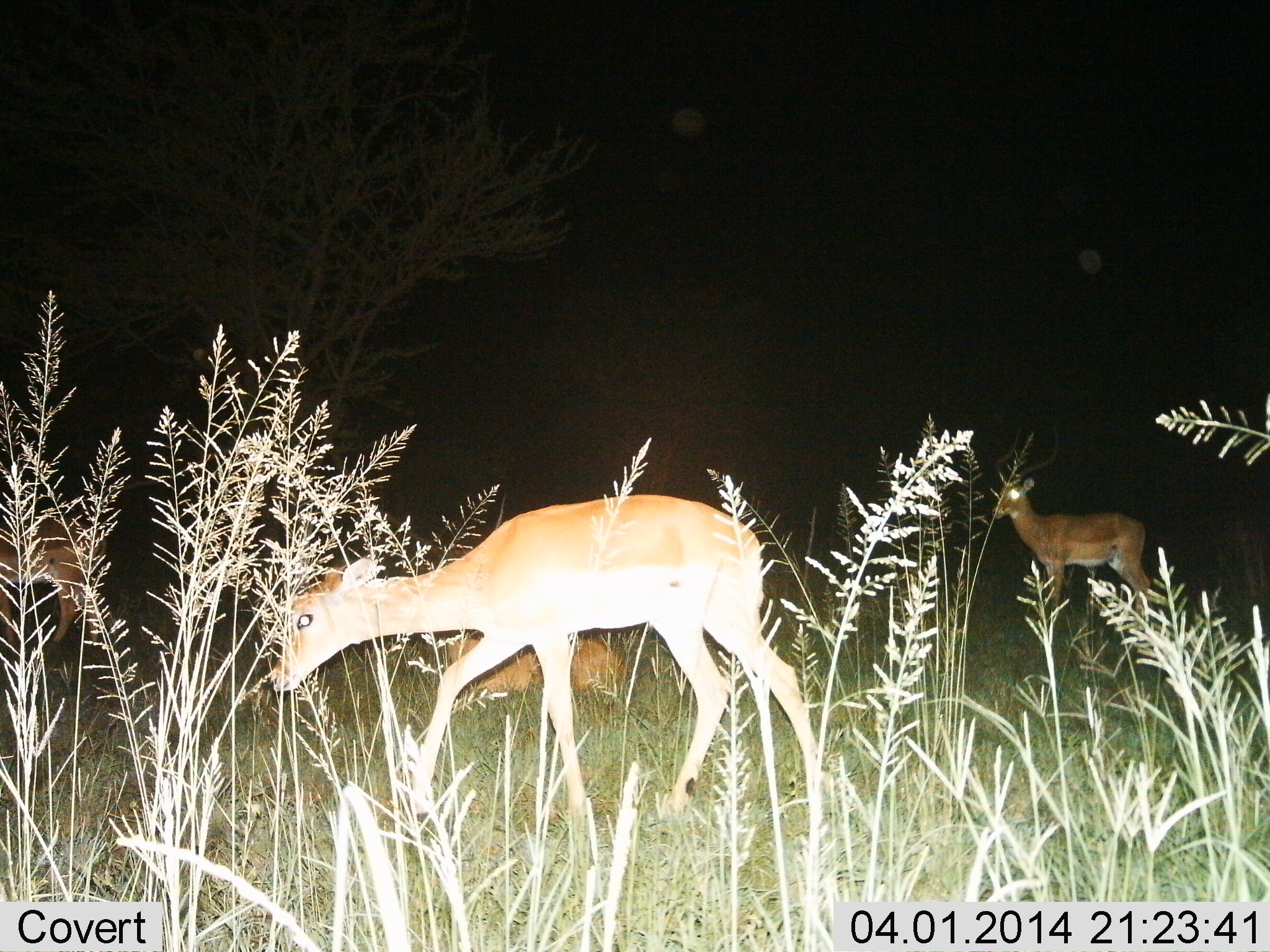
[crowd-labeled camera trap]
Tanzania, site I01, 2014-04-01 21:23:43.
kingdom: Animalia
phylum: Chordata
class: Mammalia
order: Artiodactyla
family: Bovidae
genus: Aepyceros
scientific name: Aepyceros melampus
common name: impala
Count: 4.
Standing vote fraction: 100%.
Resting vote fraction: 80%.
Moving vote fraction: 60%.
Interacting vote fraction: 0%.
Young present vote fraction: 0%.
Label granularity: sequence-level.